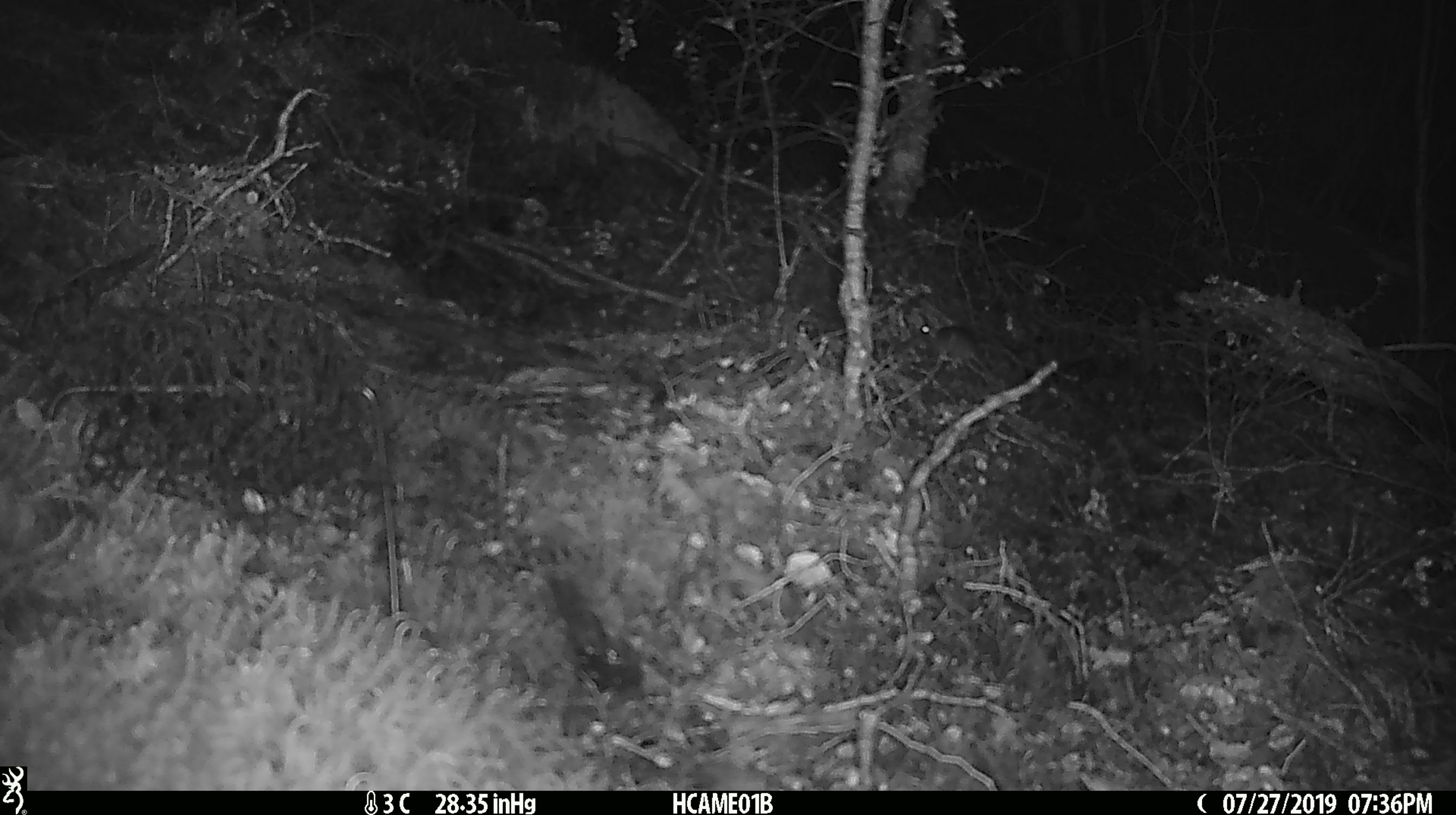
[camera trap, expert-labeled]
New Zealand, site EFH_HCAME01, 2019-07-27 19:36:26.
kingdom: Animalia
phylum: Chordata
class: Mammalia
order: Rodentia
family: Muridae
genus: Mus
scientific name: Mus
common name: mouse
Mouse (Mus).